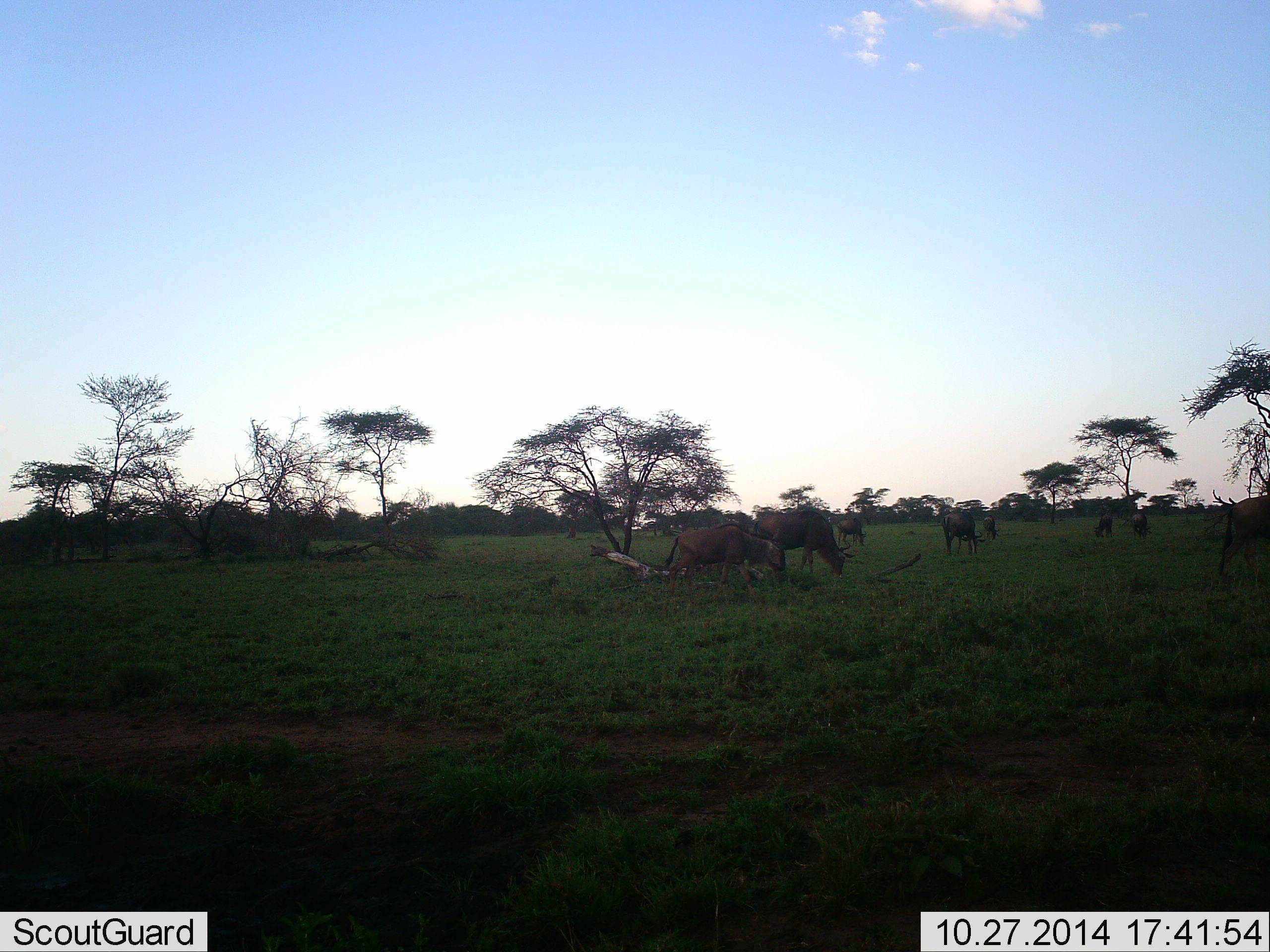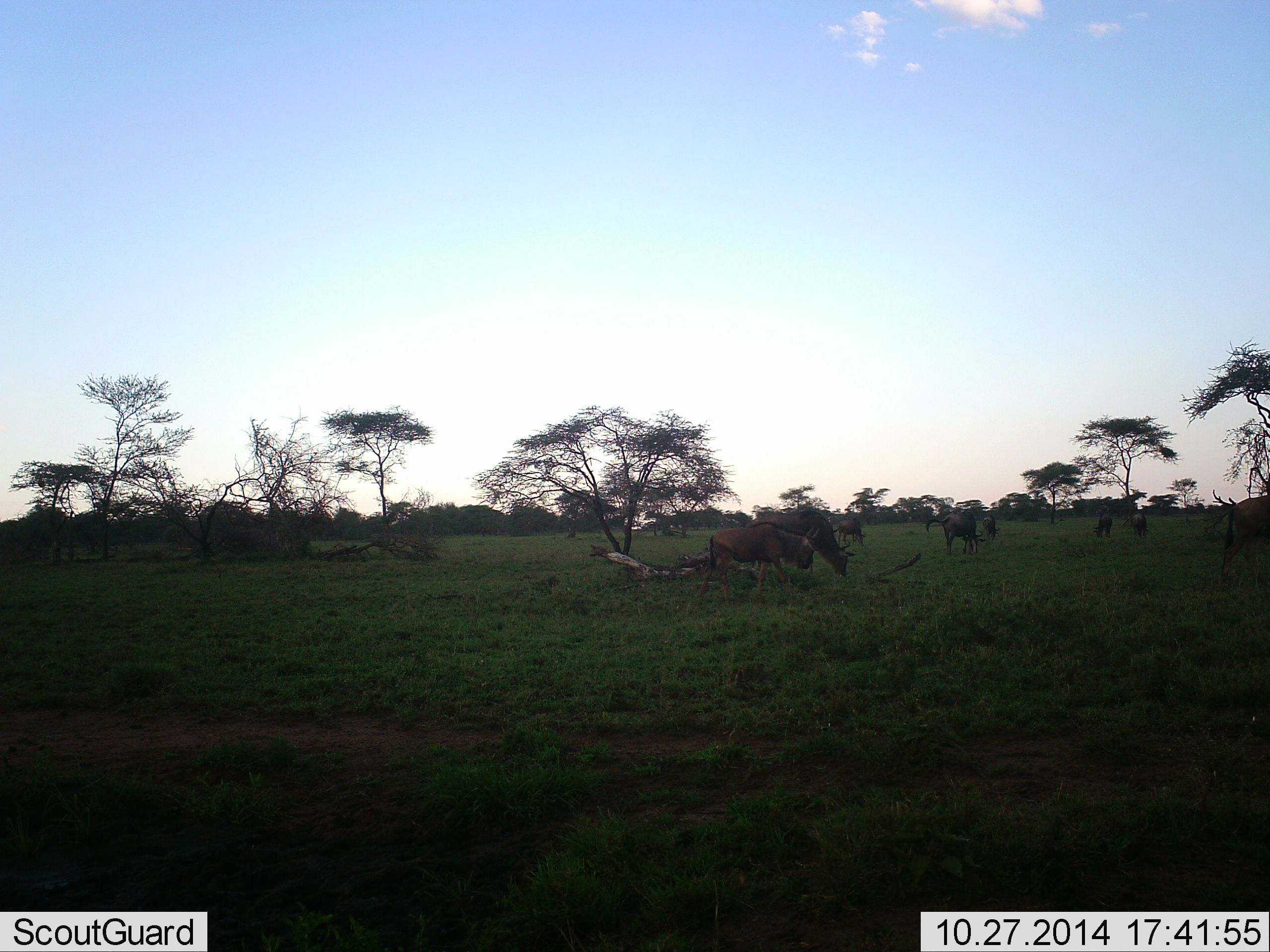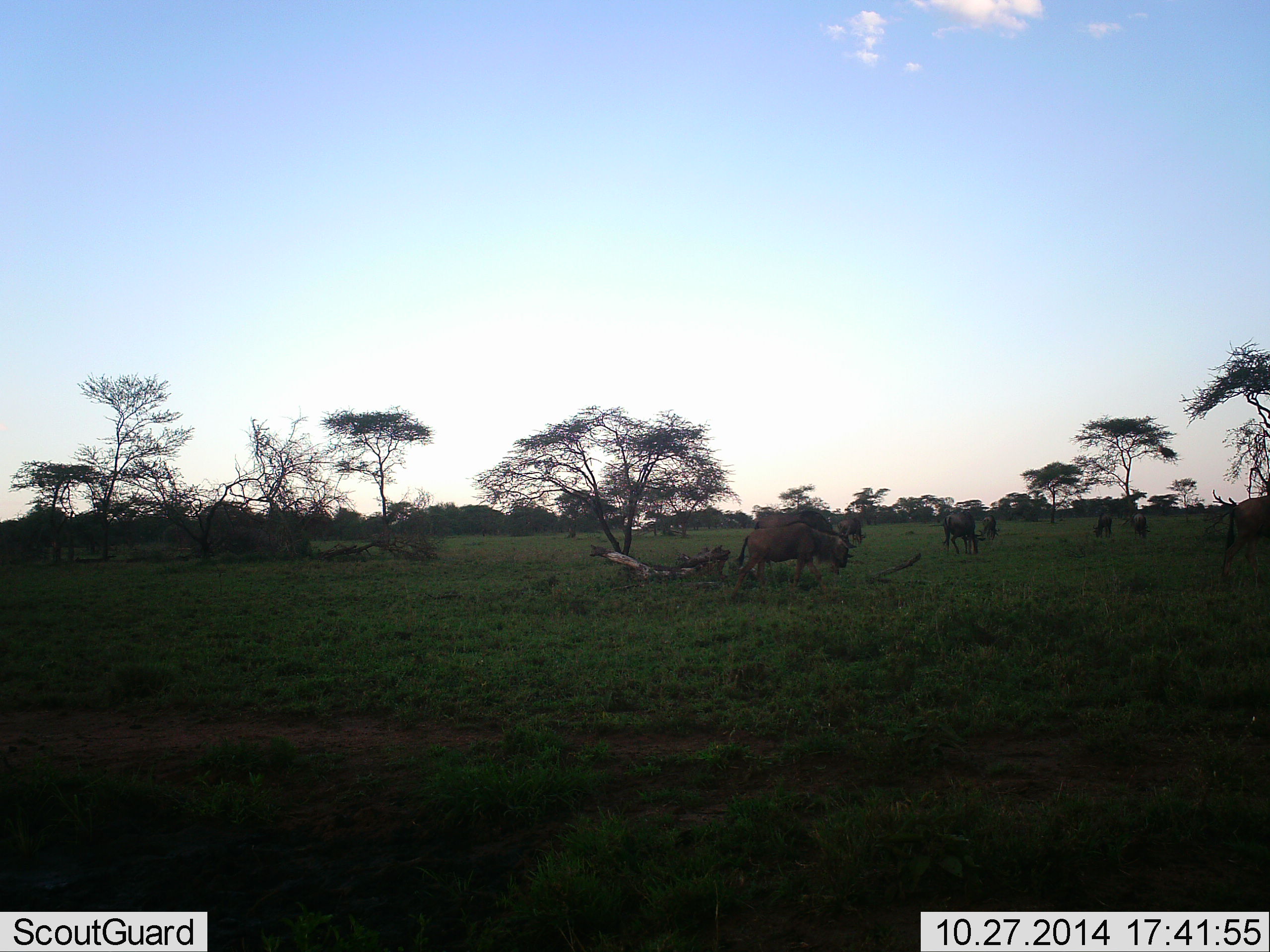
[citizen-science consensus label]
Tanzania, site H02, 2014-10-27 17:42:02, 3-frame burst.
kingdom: Animalia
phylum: Chordata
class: Mammalia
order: Artiodactyla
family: Bovidae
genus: Connochaetes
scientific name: Connochaetes taurinus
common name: blue wildebeest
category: wildebeest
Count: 7.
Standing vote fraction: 50%.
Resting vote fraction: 10%.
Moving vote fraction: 40%.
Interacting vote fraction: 0%.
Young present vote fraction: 0%.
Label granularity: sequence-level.